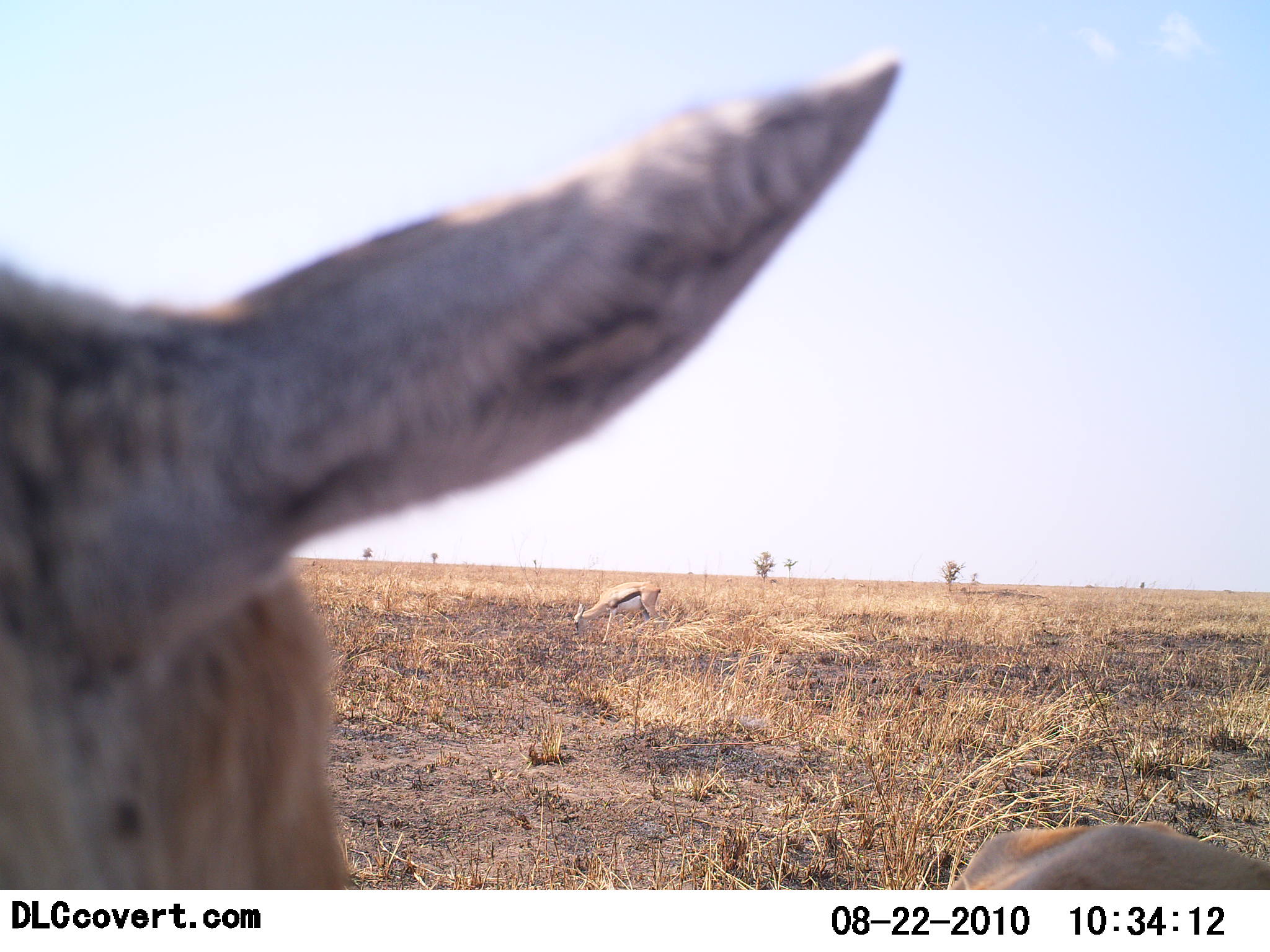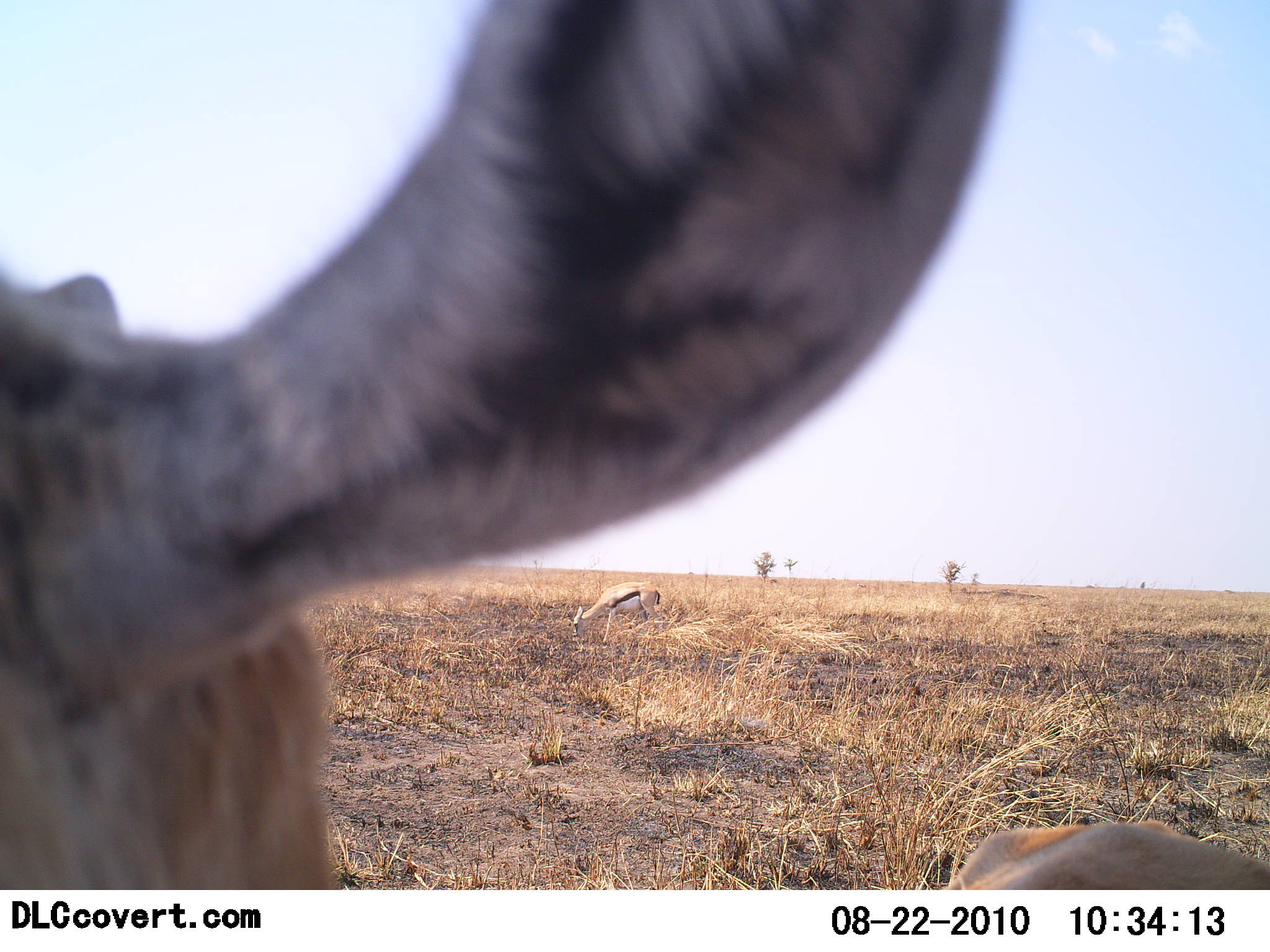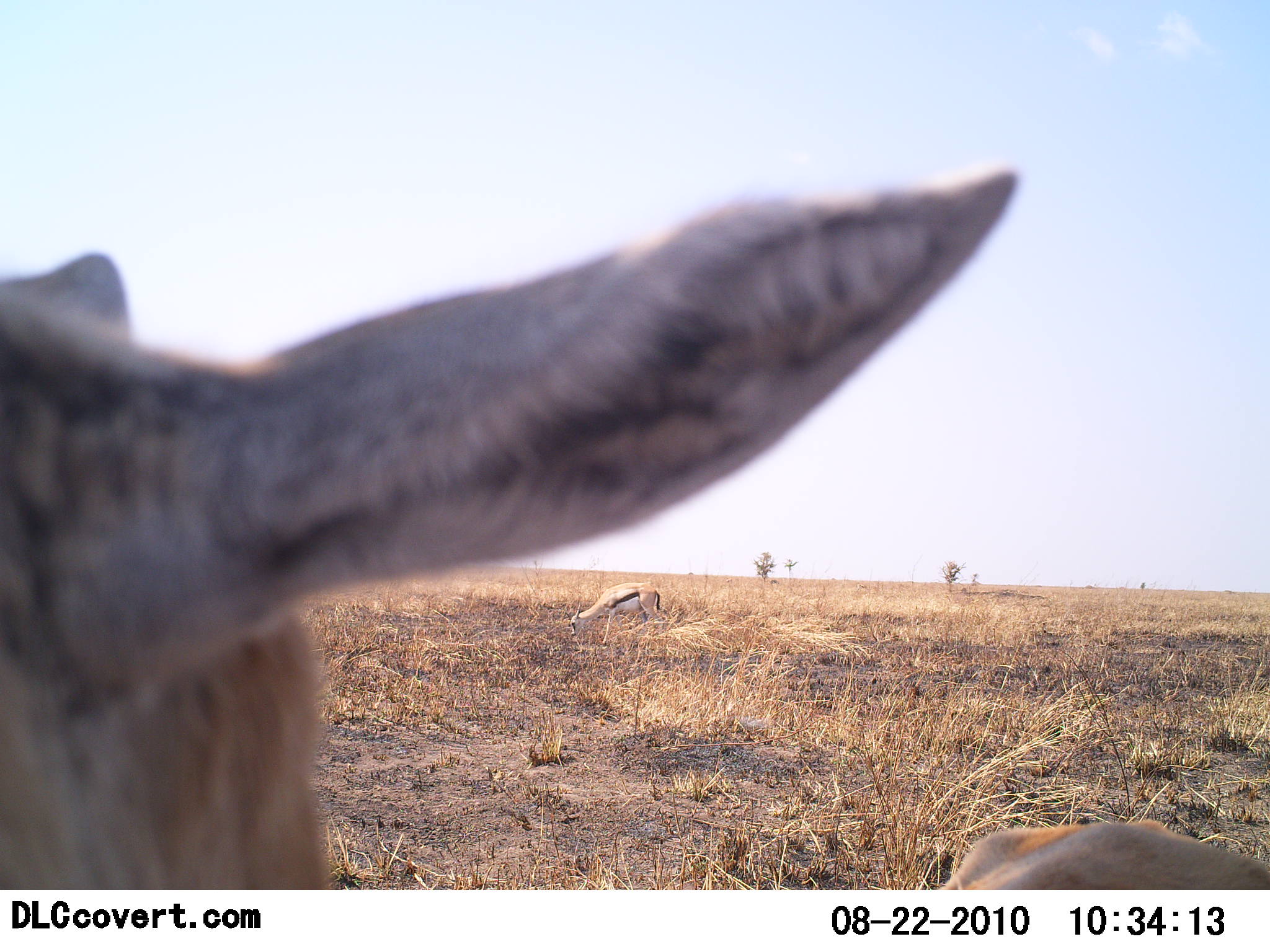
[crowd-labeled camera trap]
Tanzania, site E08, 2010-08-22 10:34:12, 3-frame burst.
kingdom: Animalia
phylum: Chordata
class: Mammalia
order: Artiodactyla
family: Bovidae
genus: Eudorcas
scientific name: Eudorcas thomsonii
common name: thomson's gazelle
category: gazellethomsons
Gazellethomsons (thomson's gazelle) (Eudorcas thomsonii), count 2. Behavior (volunteer vote fractions): standing 71%, resting 14%, moving 7%, interacting 7%. Young present (vote fraction): 0%. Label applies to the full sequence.